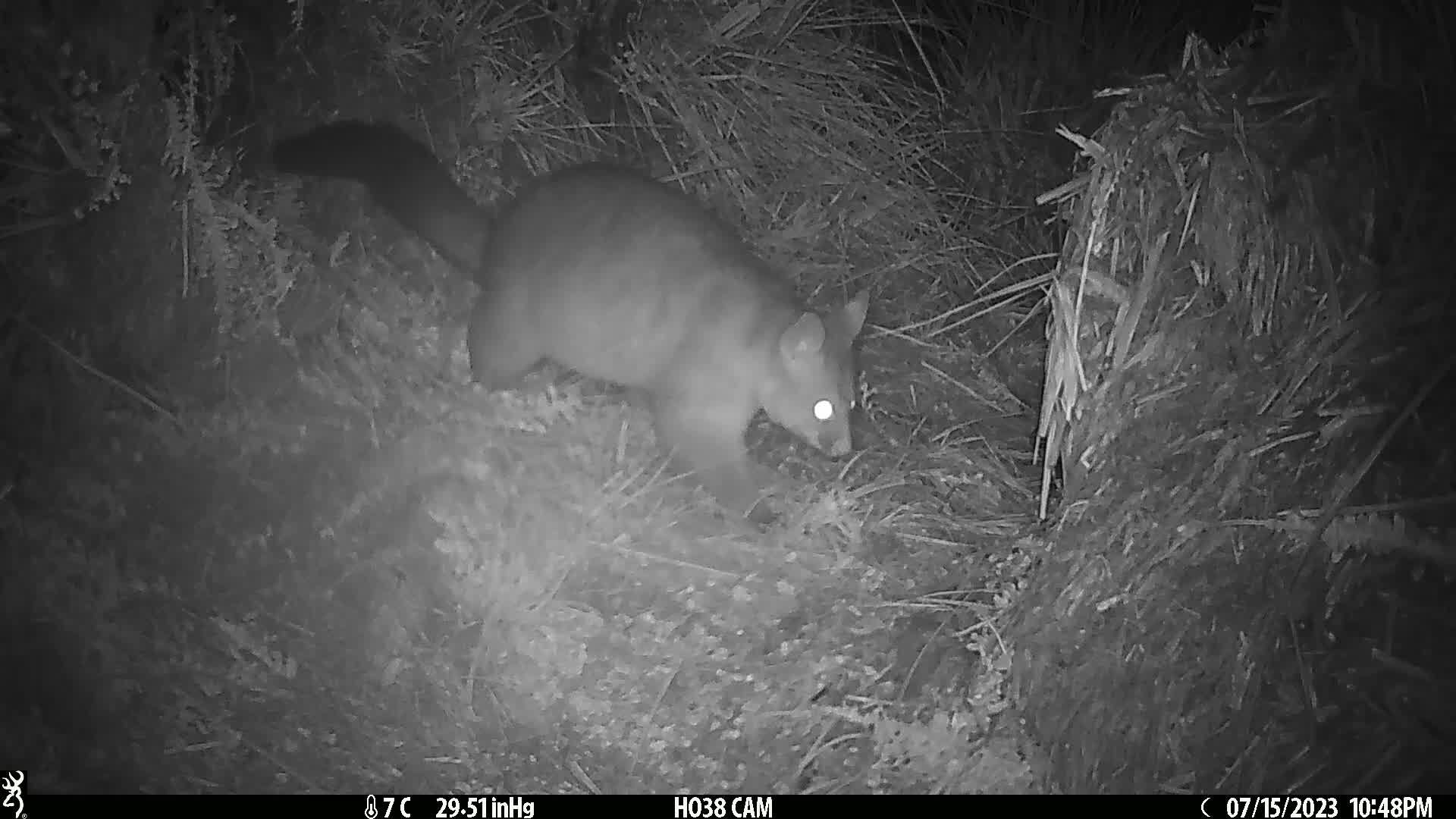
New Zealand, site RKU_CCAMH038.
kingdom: Animalia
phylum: Chordata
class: Mammalia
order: Diprotodontia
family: Phalangeridae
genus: Trichosurus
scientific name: Trichosurus vulpecula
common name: common brushtail possum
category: possum